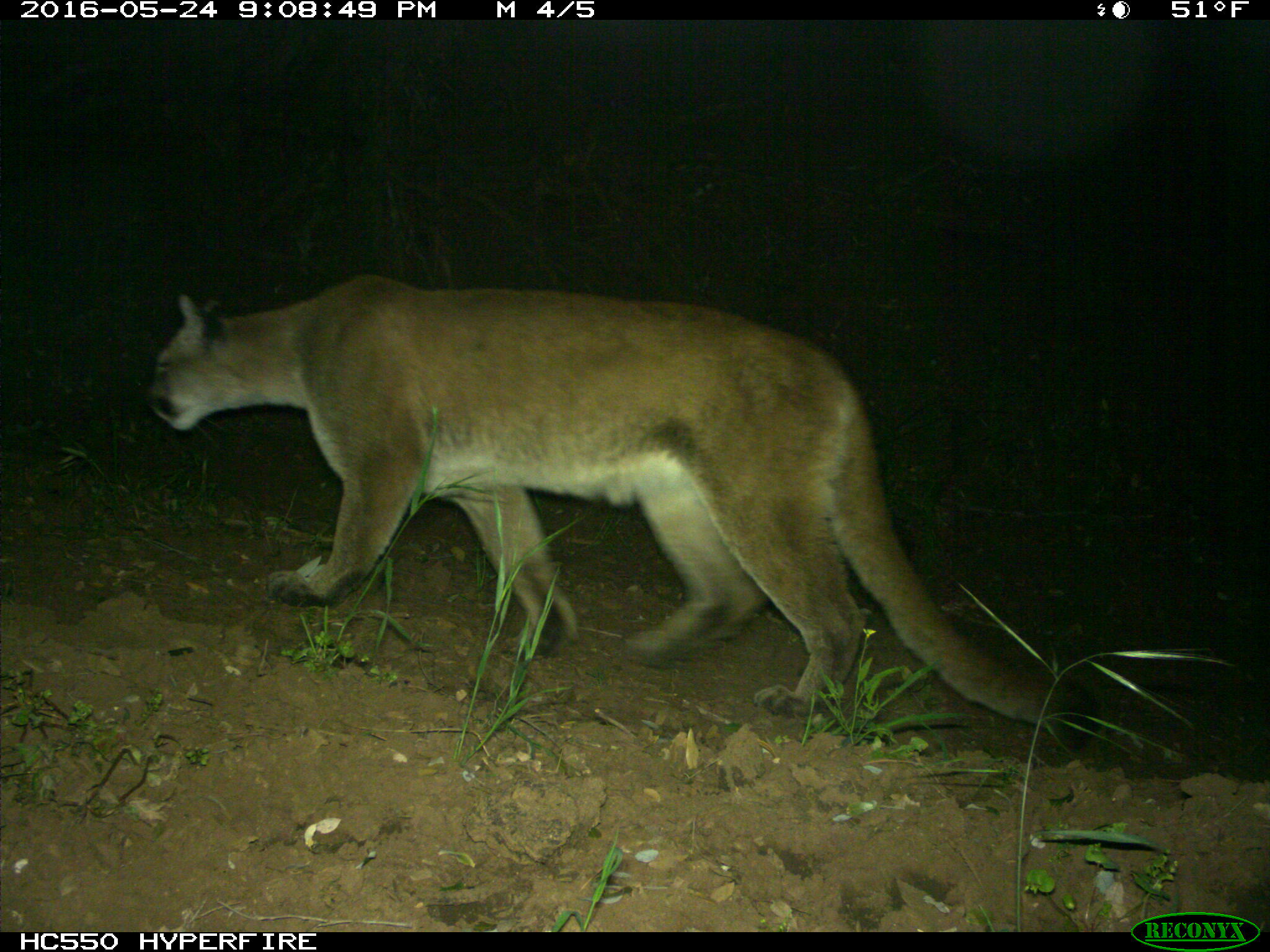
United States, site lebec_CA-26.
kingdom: Animalia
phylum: Chordata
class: Mammalia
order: Carnivora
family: Felidae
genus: Puma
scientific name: Puma concolor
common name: mountain lion